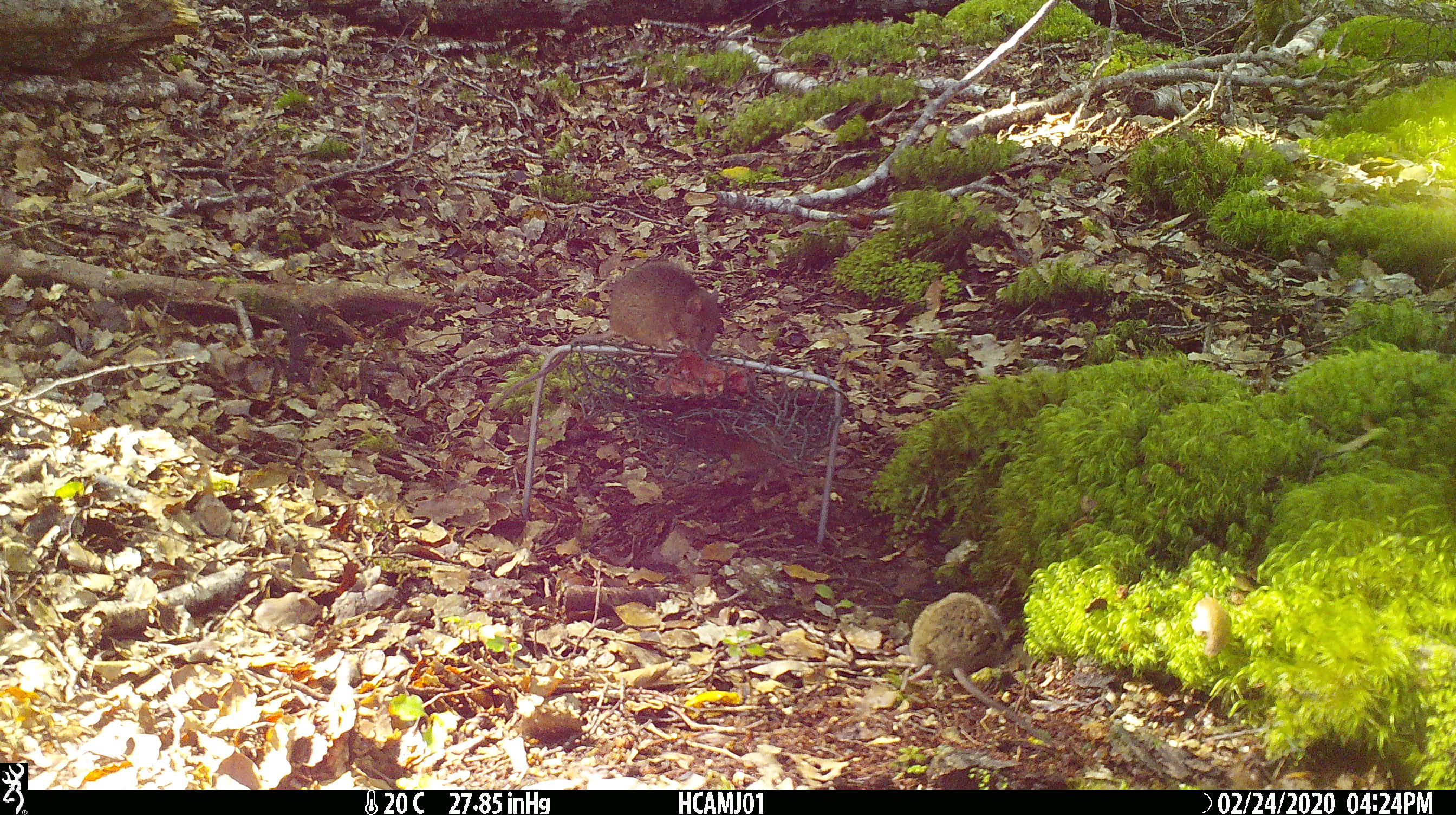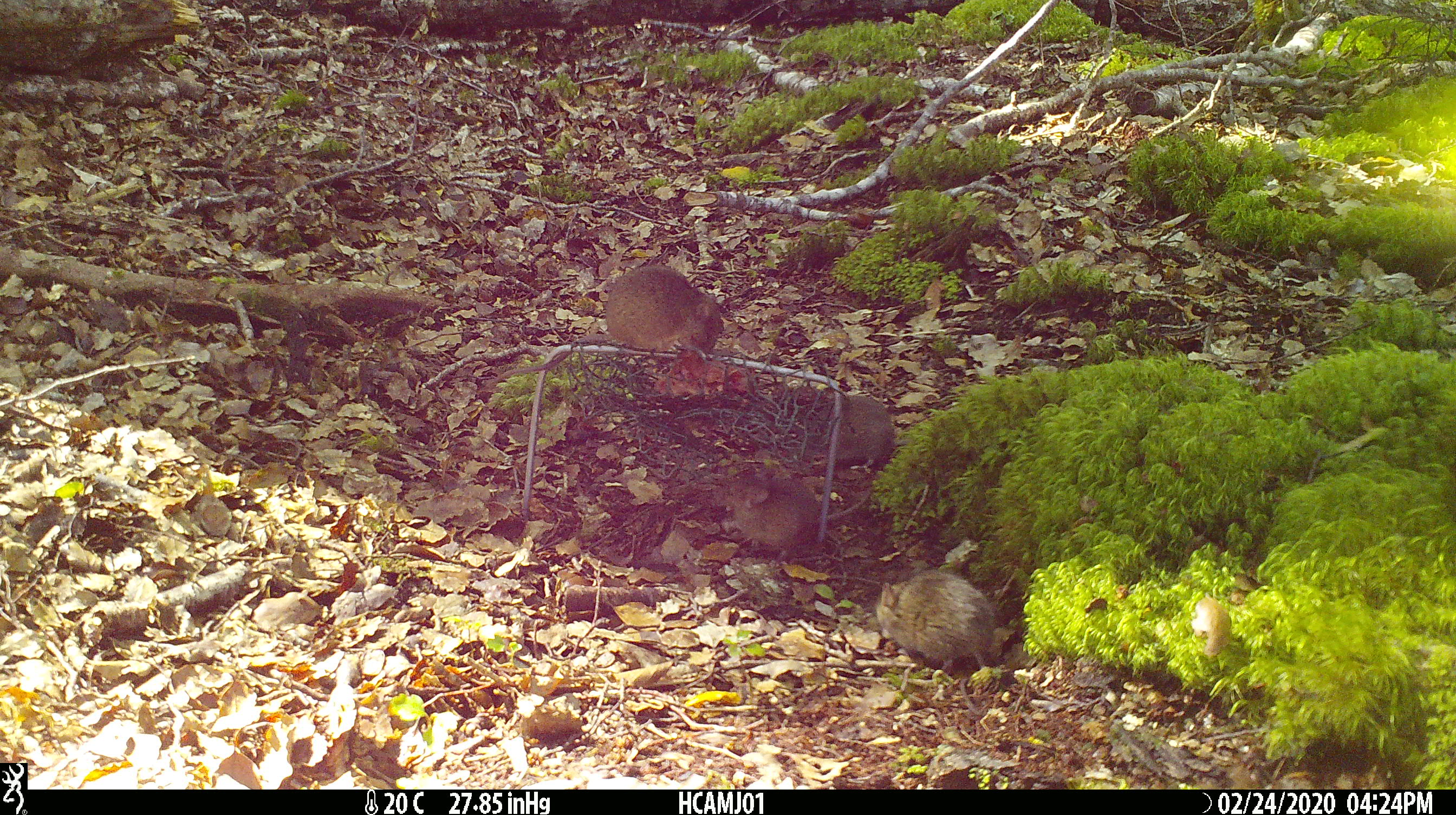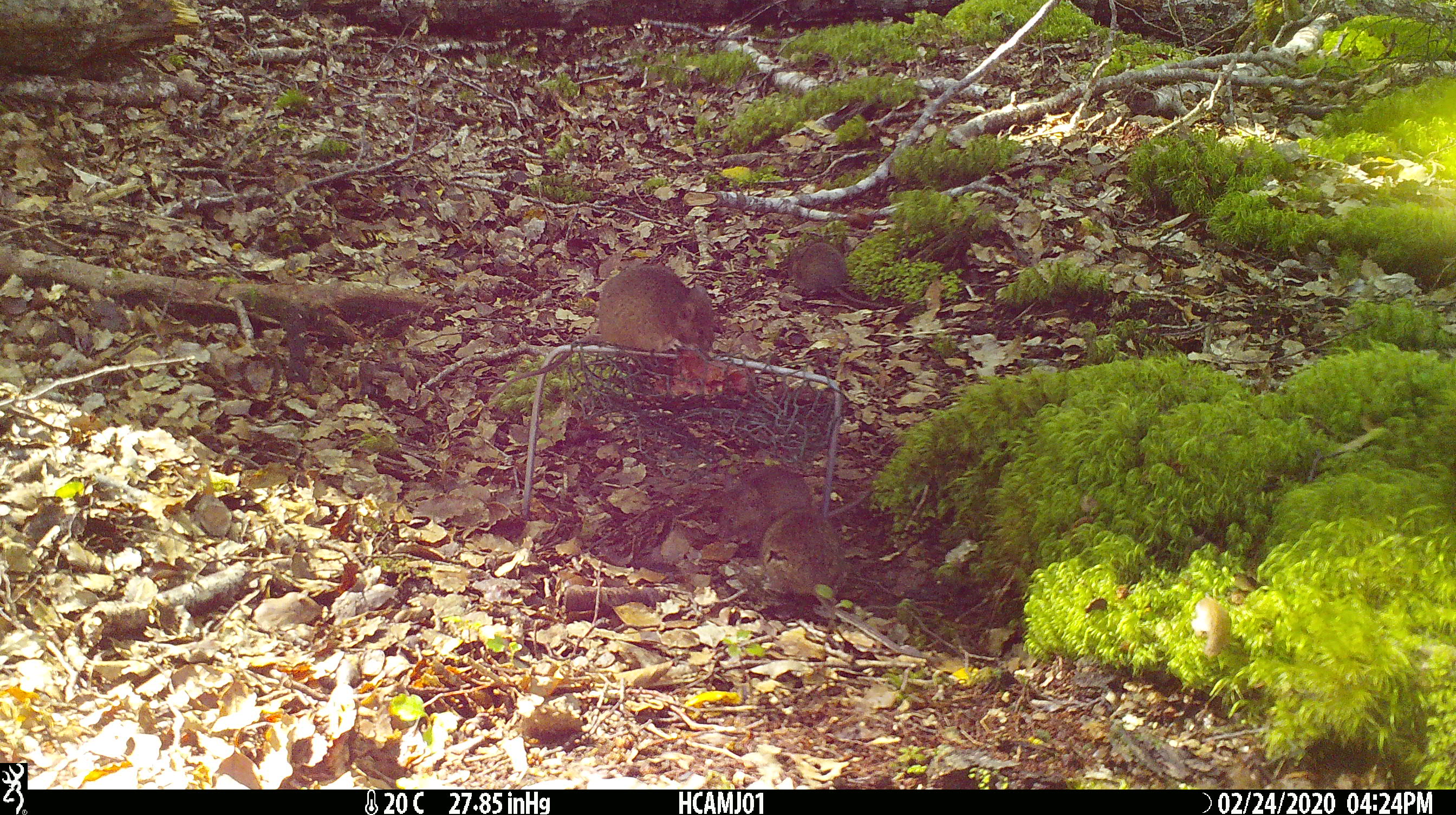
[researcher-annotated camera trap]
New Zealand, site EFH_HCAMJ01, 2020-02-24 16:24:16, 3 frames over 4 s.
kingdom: Animalia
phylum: Chordata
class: Mammalia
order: Rodentia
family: Muridae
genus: Mus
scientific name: Mus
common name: mouse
Mouse (Mus).